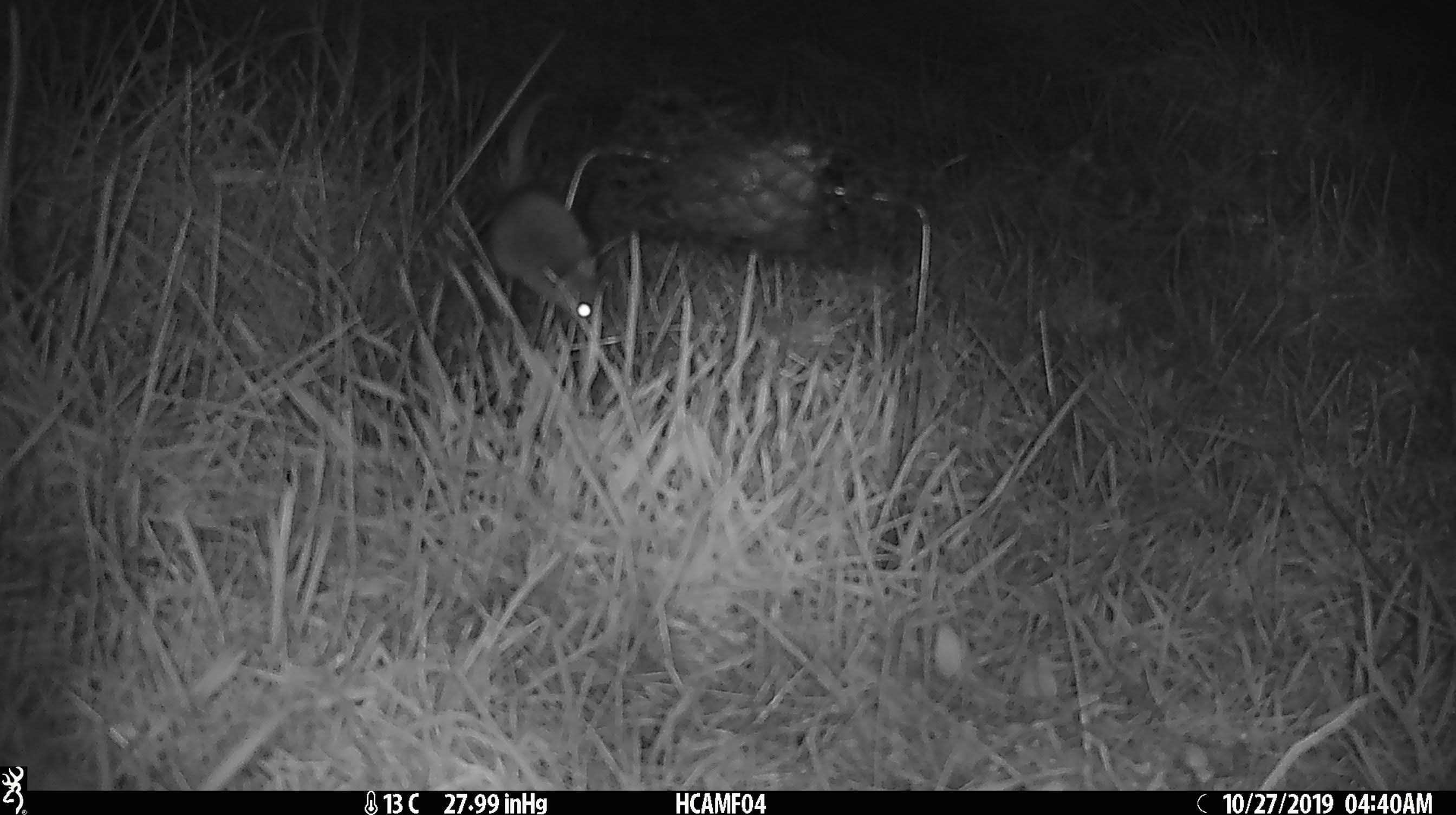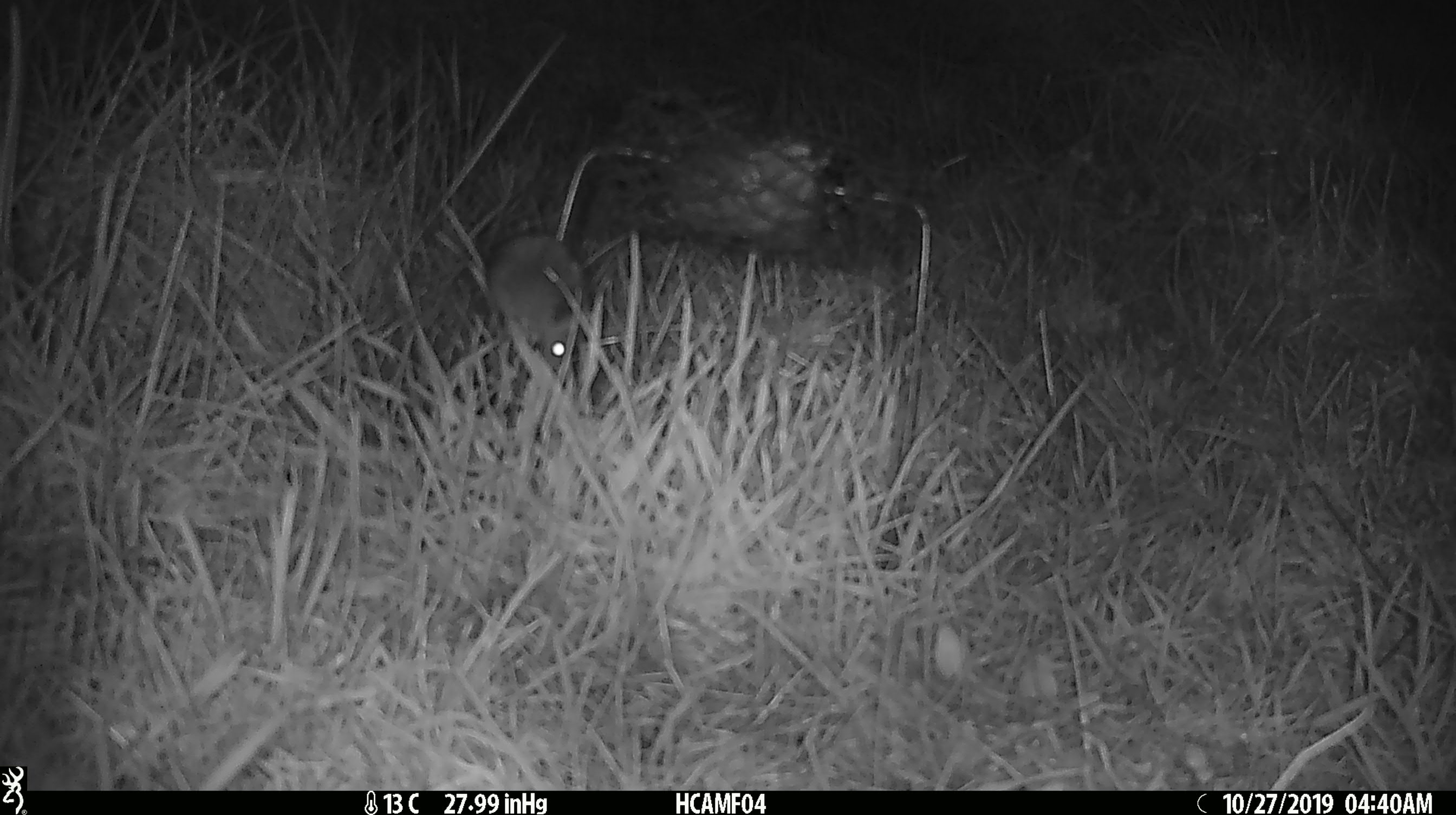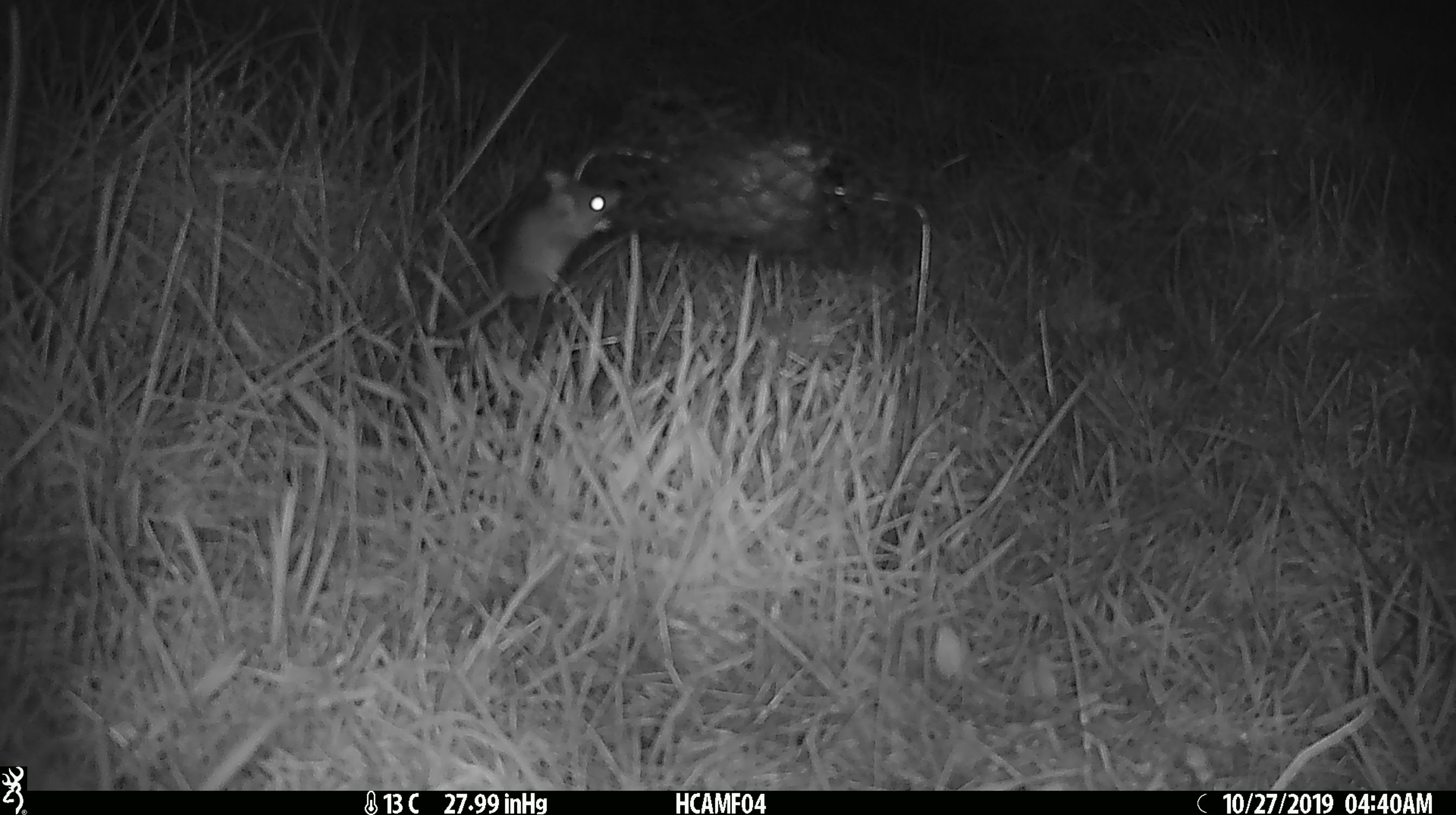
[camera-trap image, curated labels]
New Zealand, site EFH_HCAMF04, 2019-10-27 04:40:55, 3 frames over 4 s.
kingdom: Animalia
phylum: Chordata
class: Mammalia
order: Rodentia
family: Muridae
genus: Mus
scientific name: Mus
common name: mouse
Mouse (Mus).